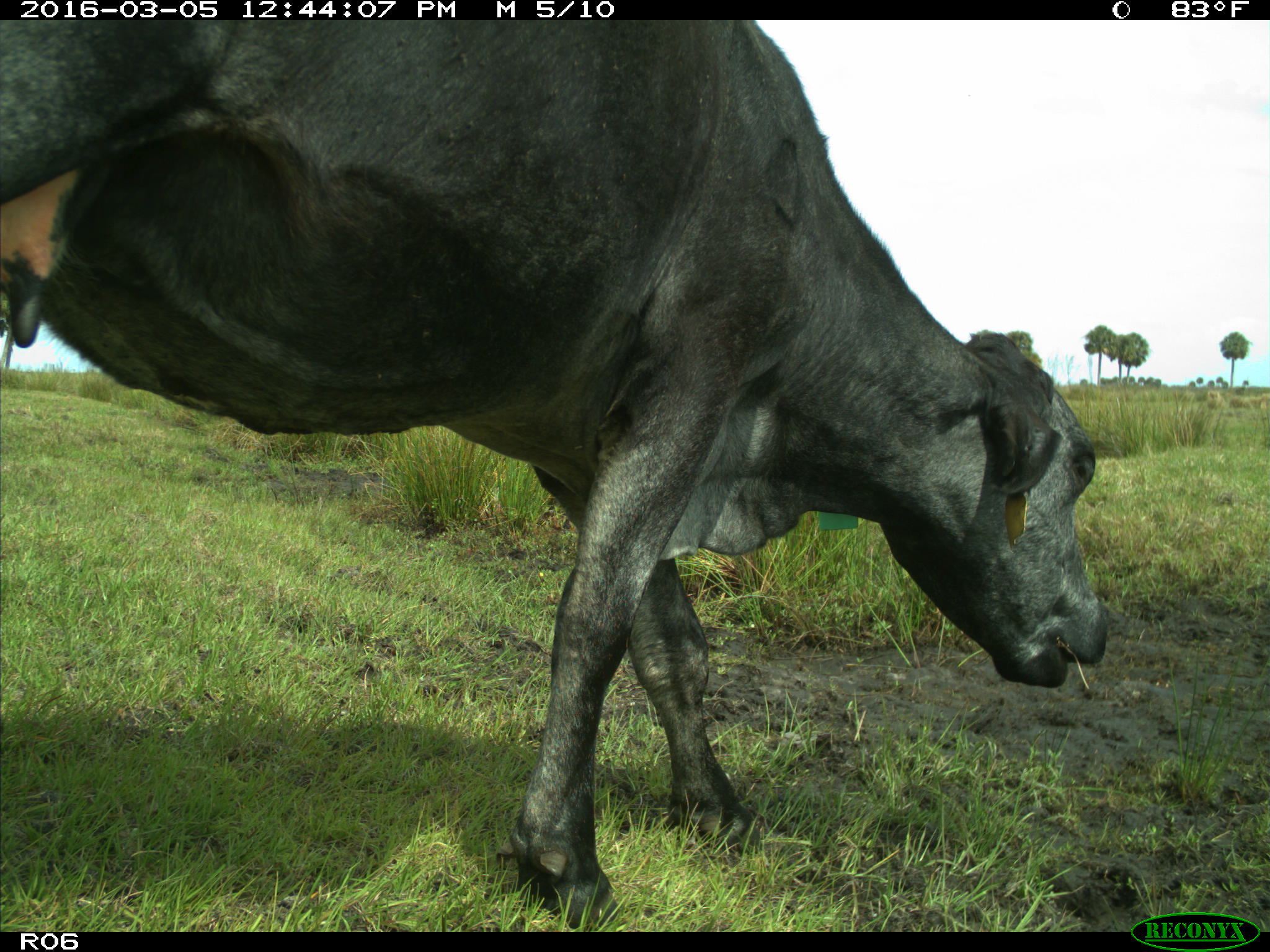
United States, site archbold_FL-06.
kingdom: Animalia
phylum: Chordata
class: Mammalia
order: Artiodactyla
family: Bovidae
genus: Bos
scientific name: Bos taurus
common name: domestic cow